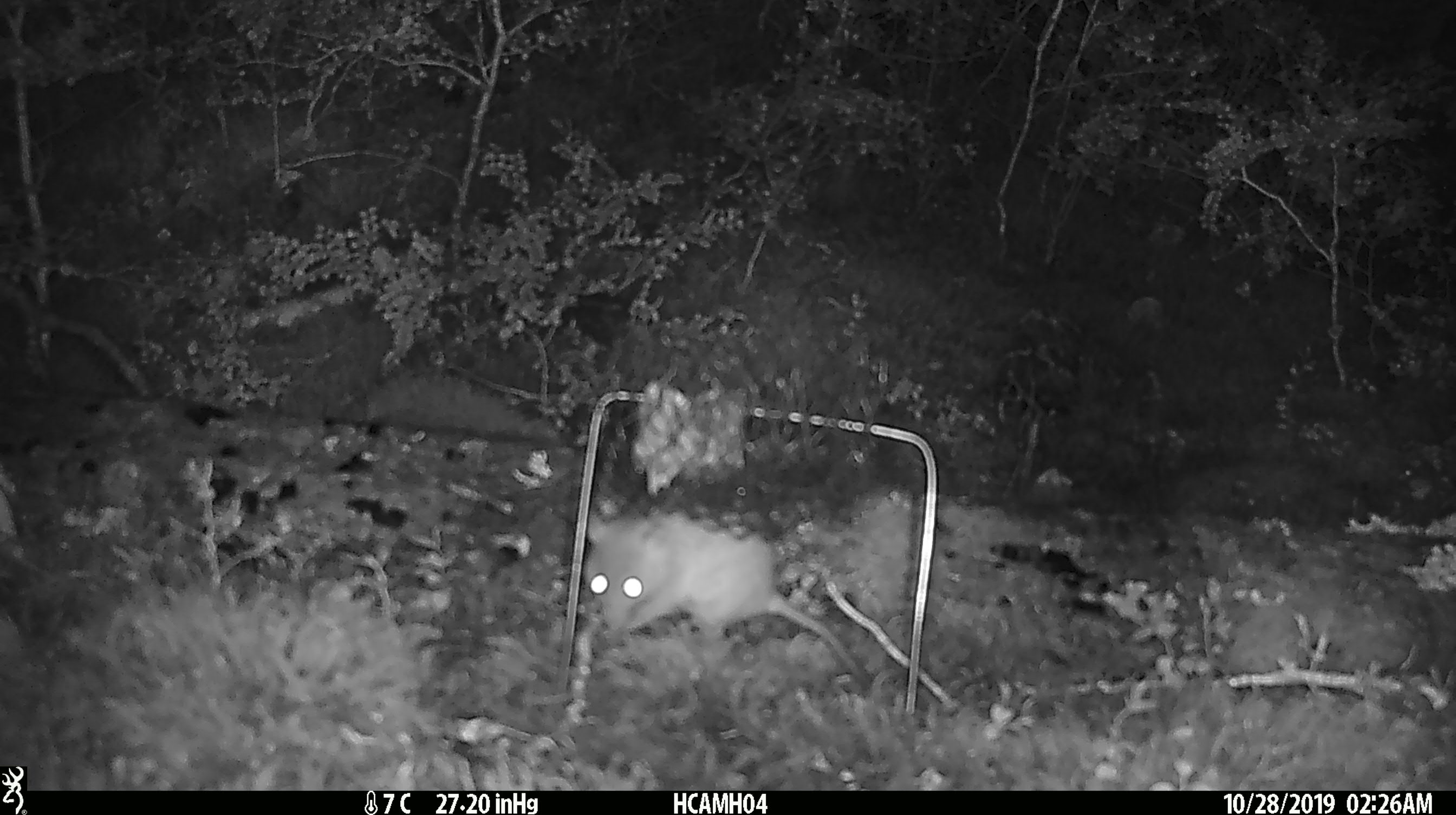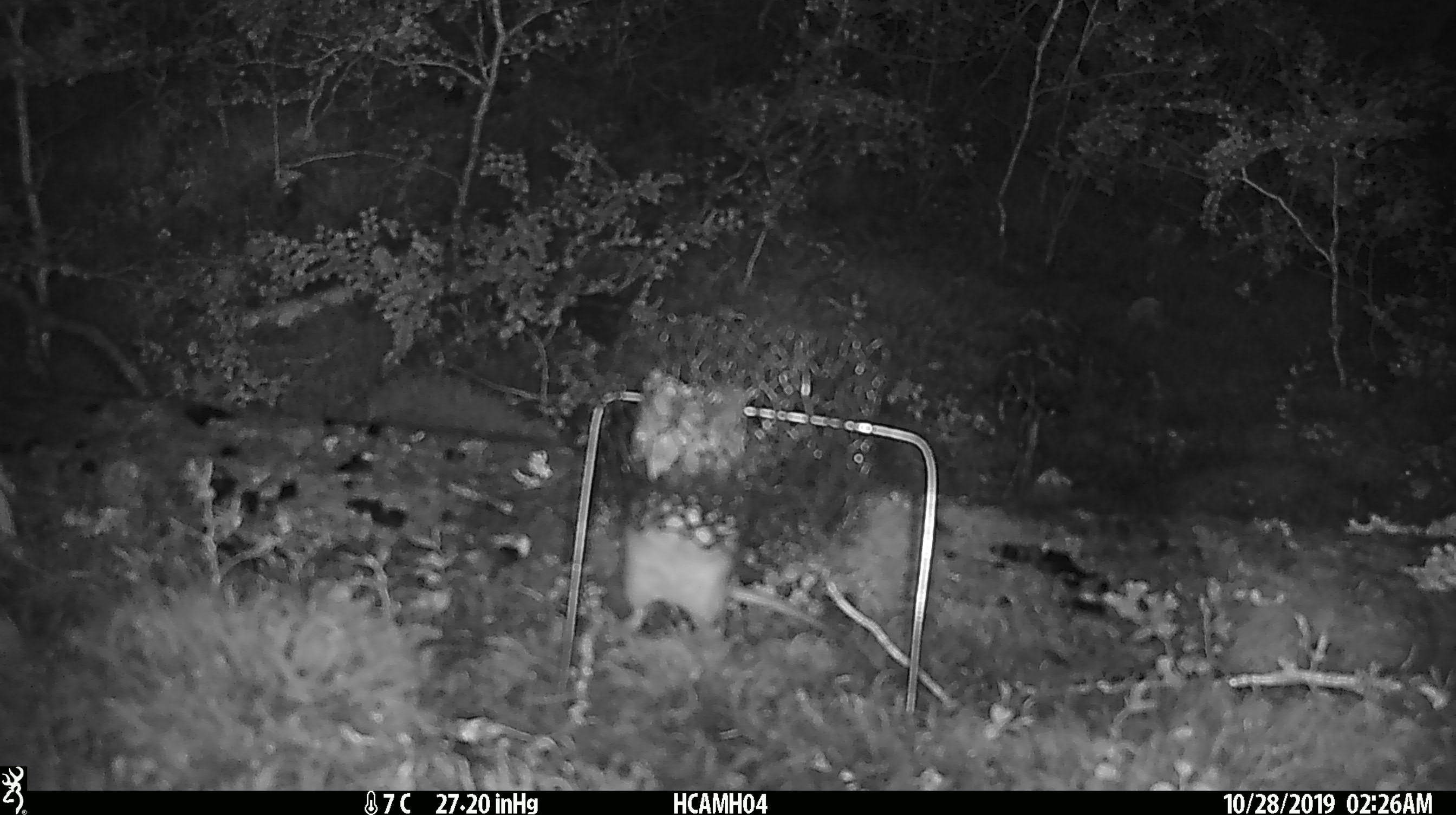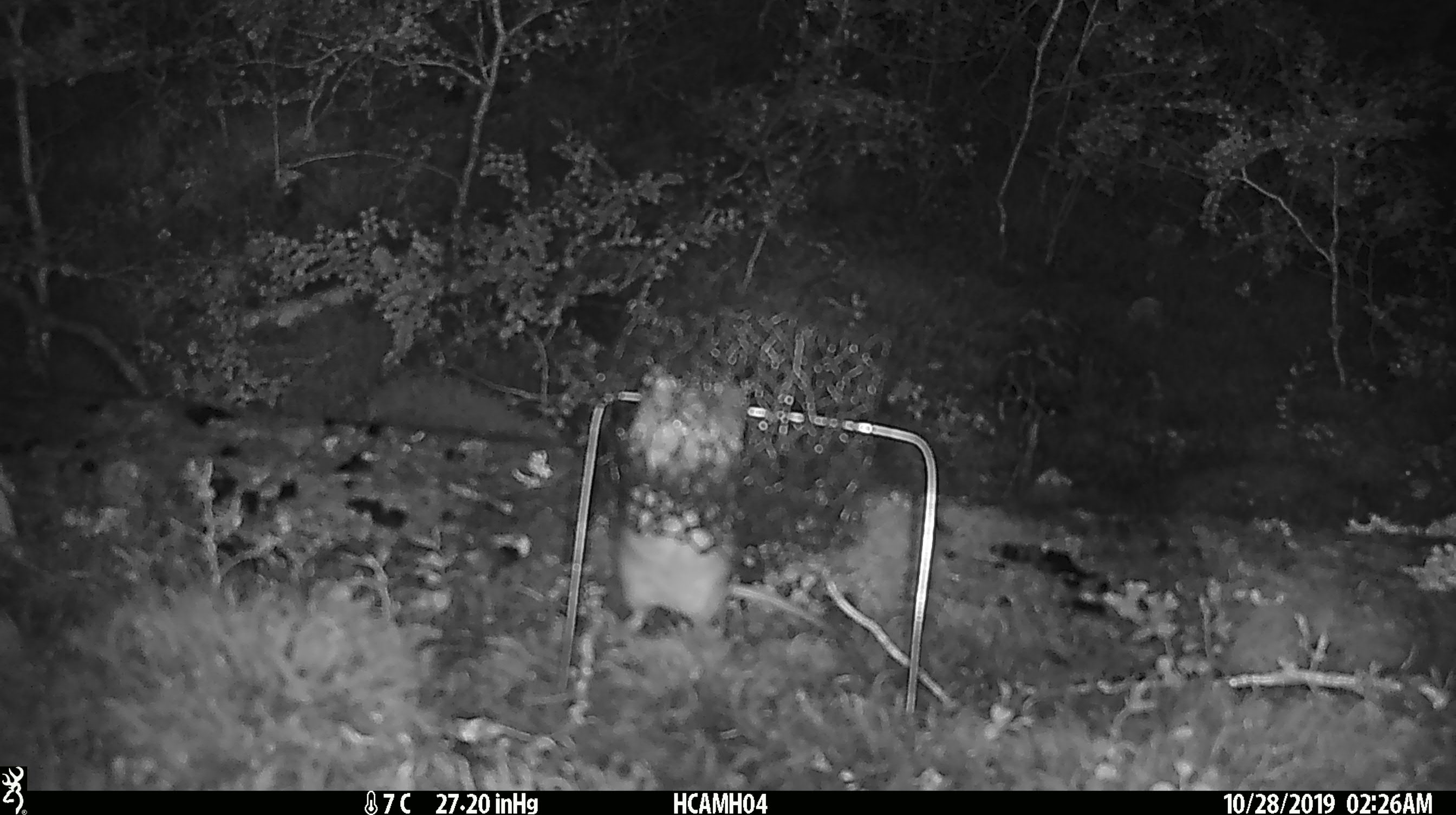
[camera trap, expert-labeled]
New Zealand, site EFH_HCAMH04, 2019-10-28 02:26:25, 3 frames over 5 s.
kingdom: Animalia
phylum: Chordata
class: Mammalia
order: Rodentia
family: Muridae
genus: Rattus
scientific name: Rattus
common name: rat